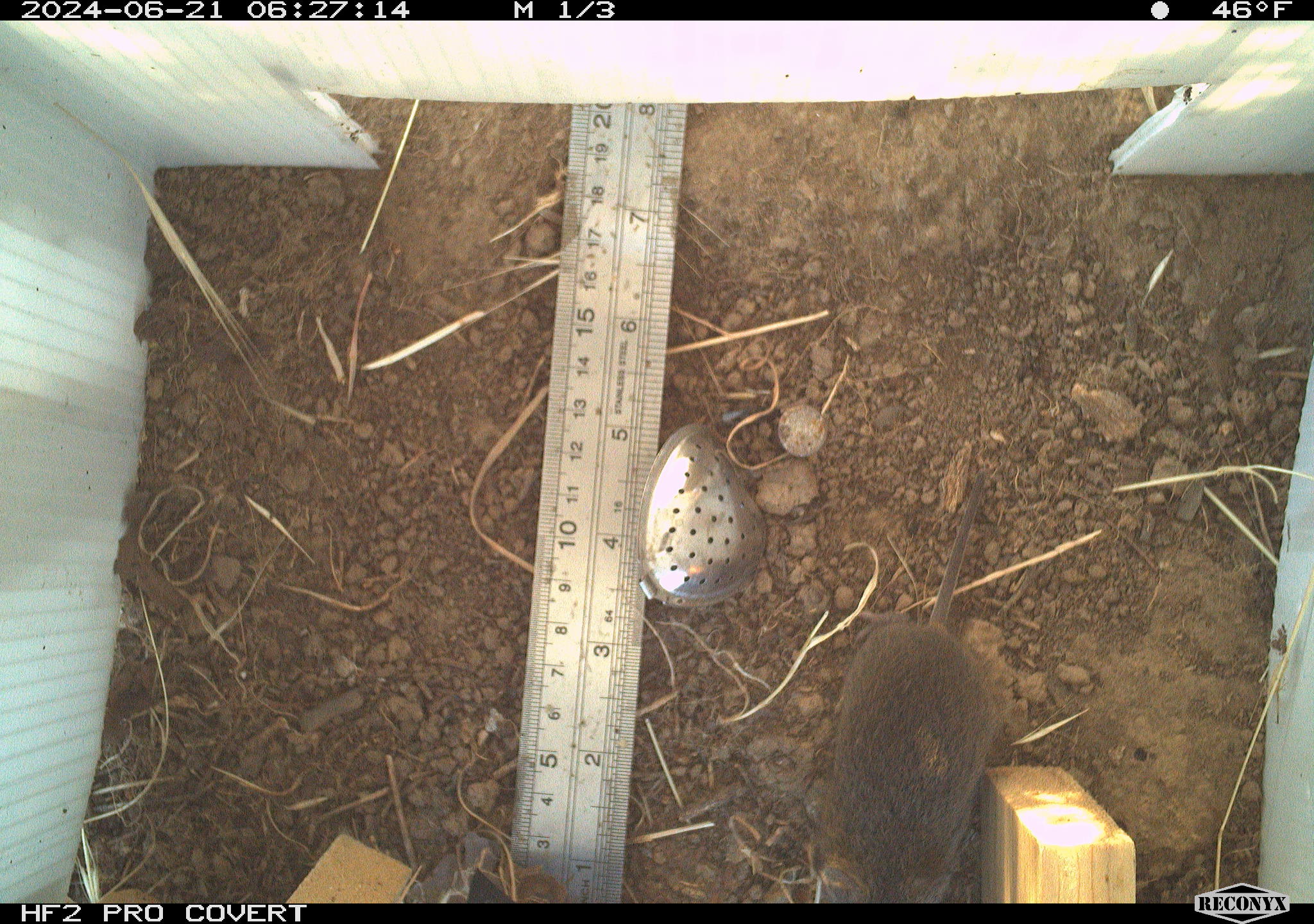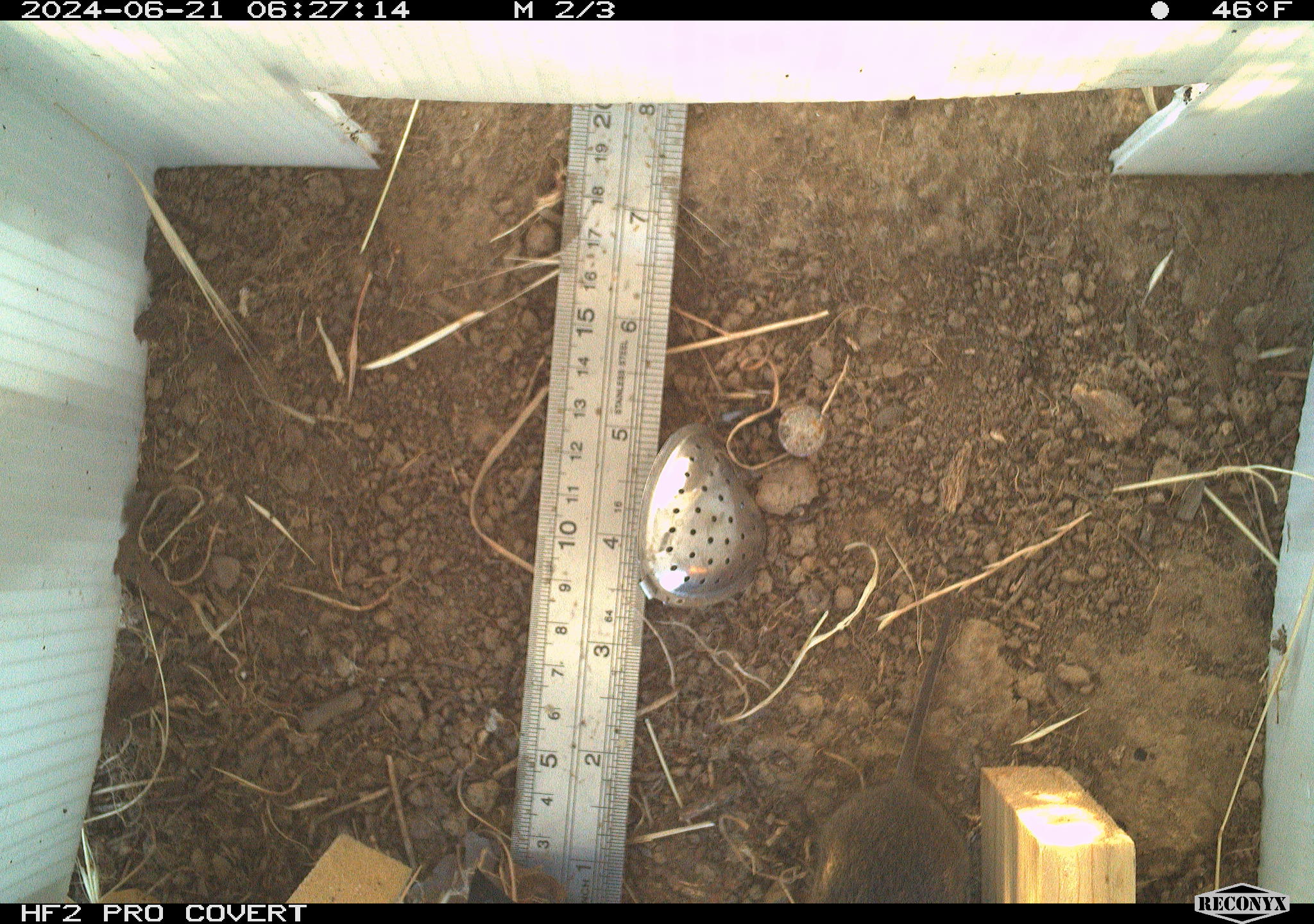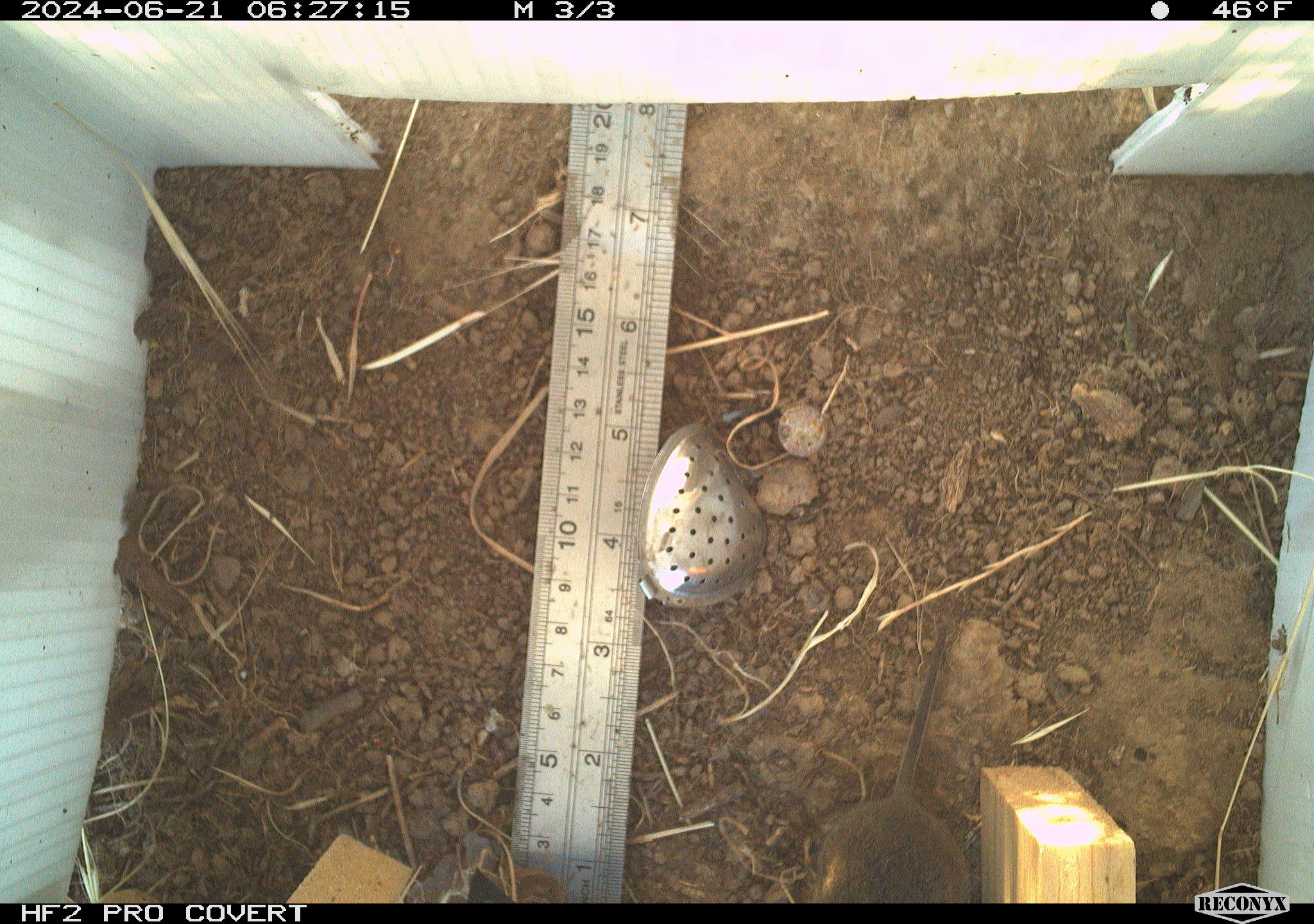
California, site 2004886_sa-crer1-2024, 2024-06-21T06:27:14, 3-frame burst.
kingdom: Animalia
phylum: Chordata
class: Mammalia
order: Rodentia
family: Cricetidae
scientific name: Arvicolinae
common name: voles, lemmings, and muskrats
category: arvicolinae subfamily